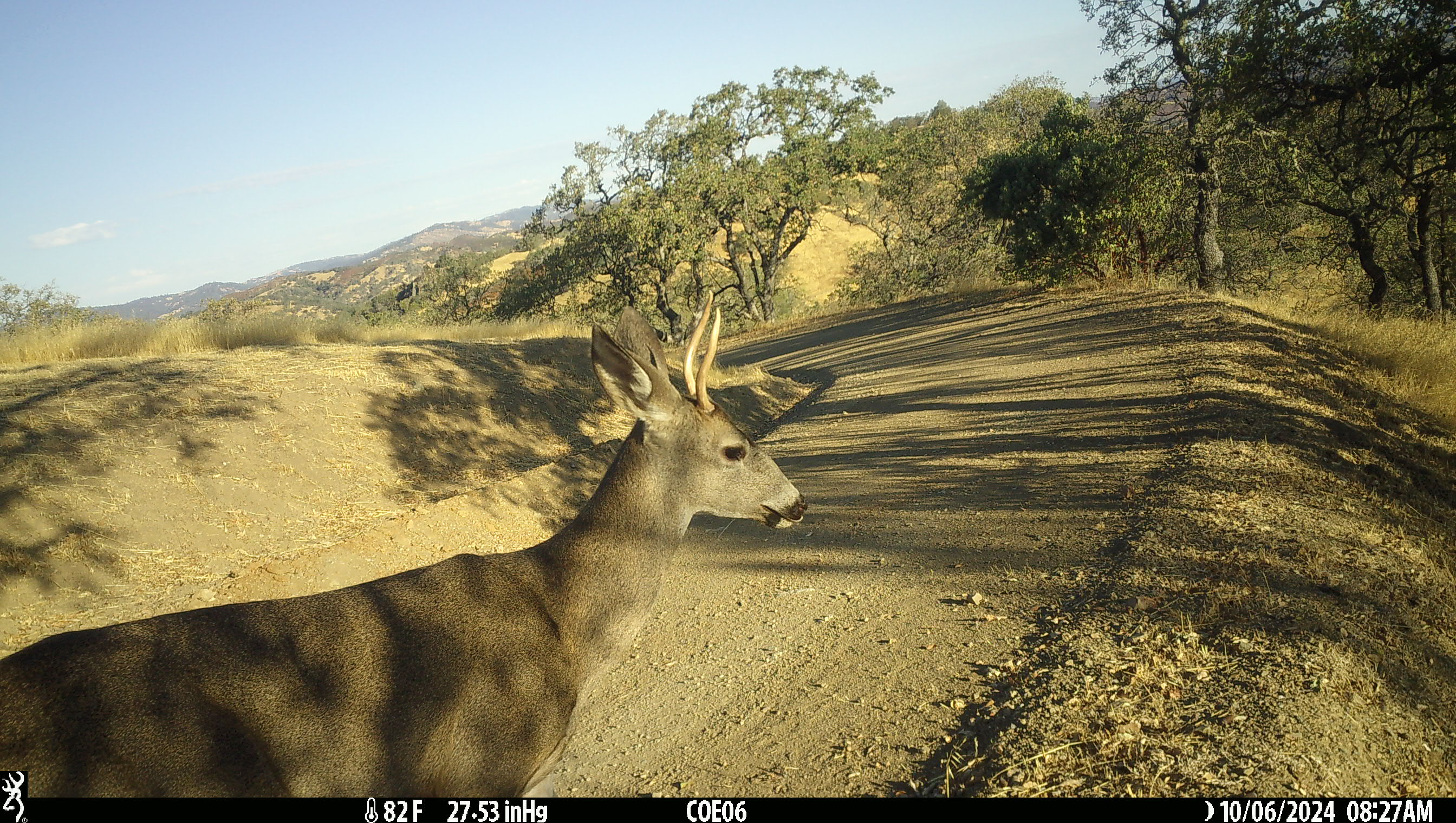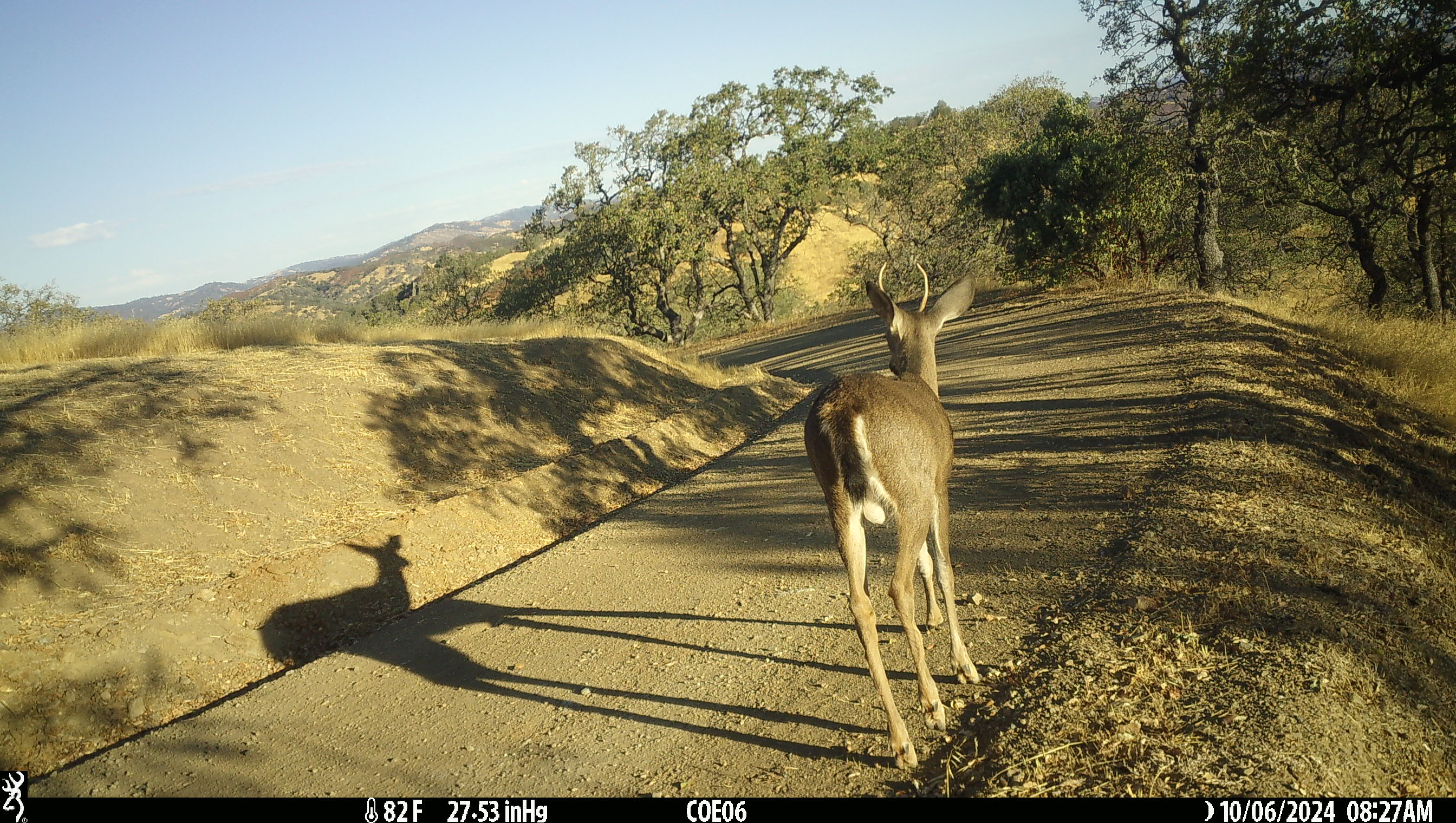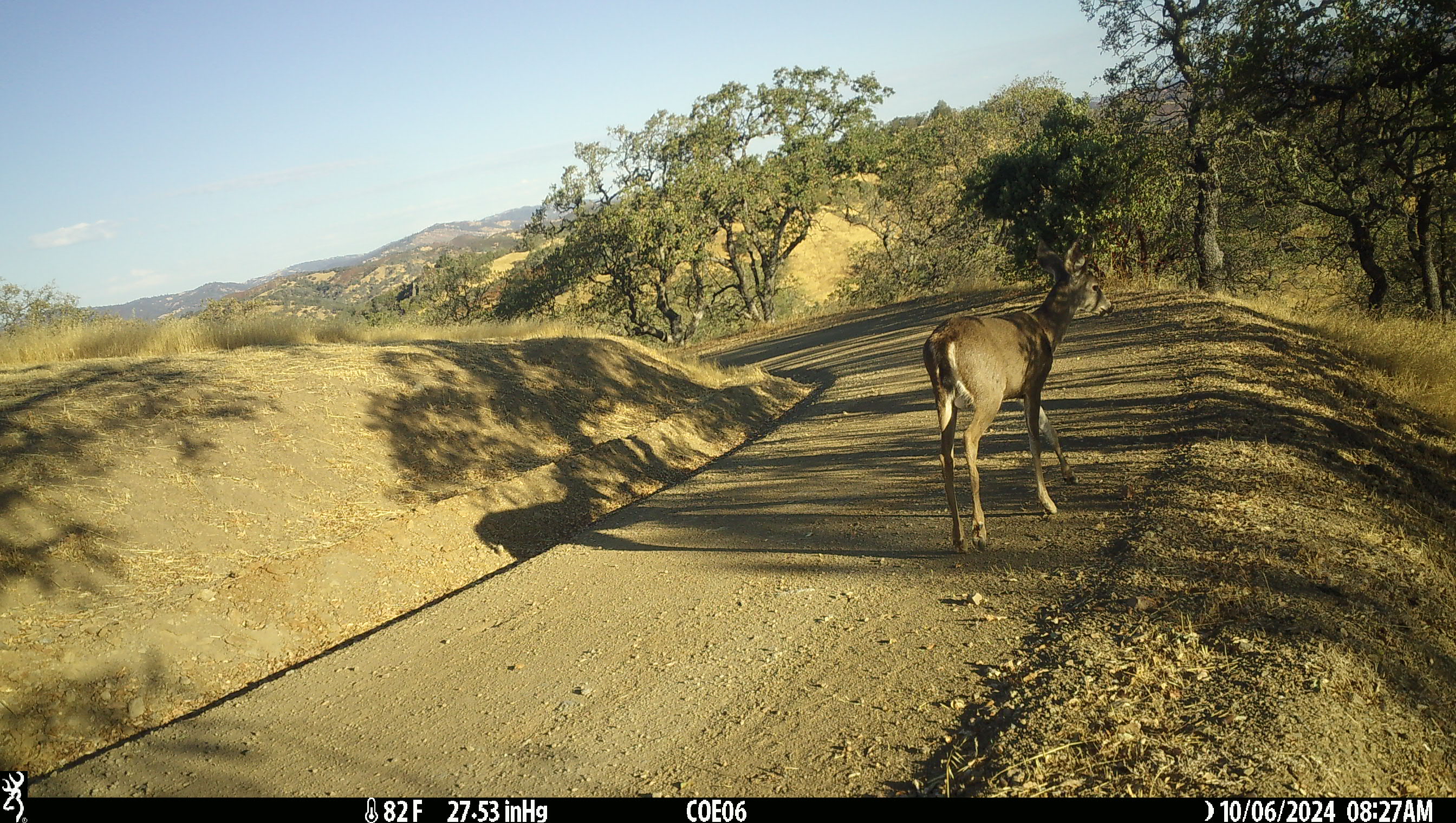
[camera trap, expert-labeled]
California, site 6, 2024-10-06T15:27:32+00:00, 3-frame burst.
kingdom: Animalia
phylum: Chordata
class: Mammalia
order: Artiodactyla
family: Cervidae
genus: Odocoileus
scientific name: Odocoileus hemionus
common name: mule deer